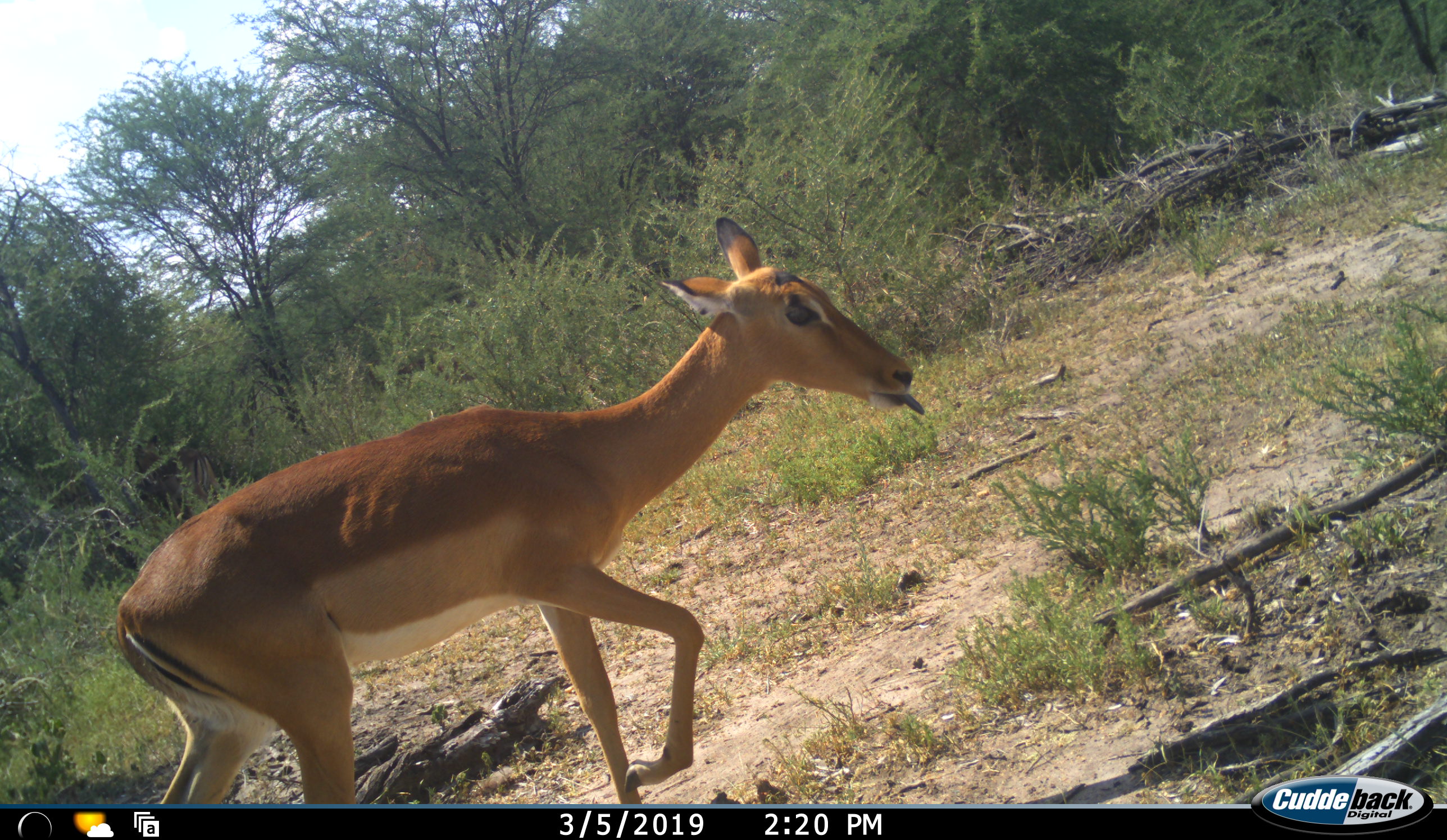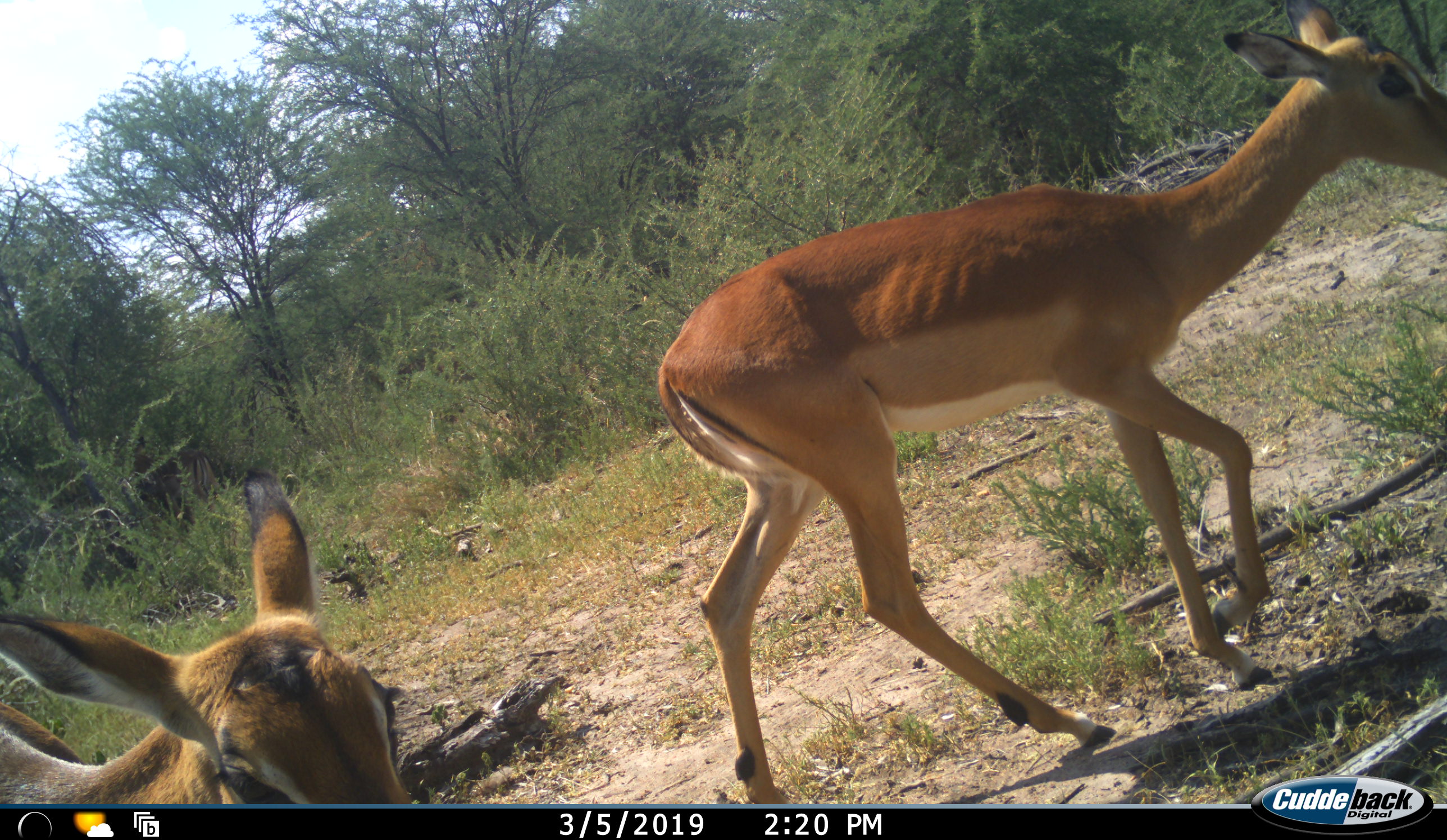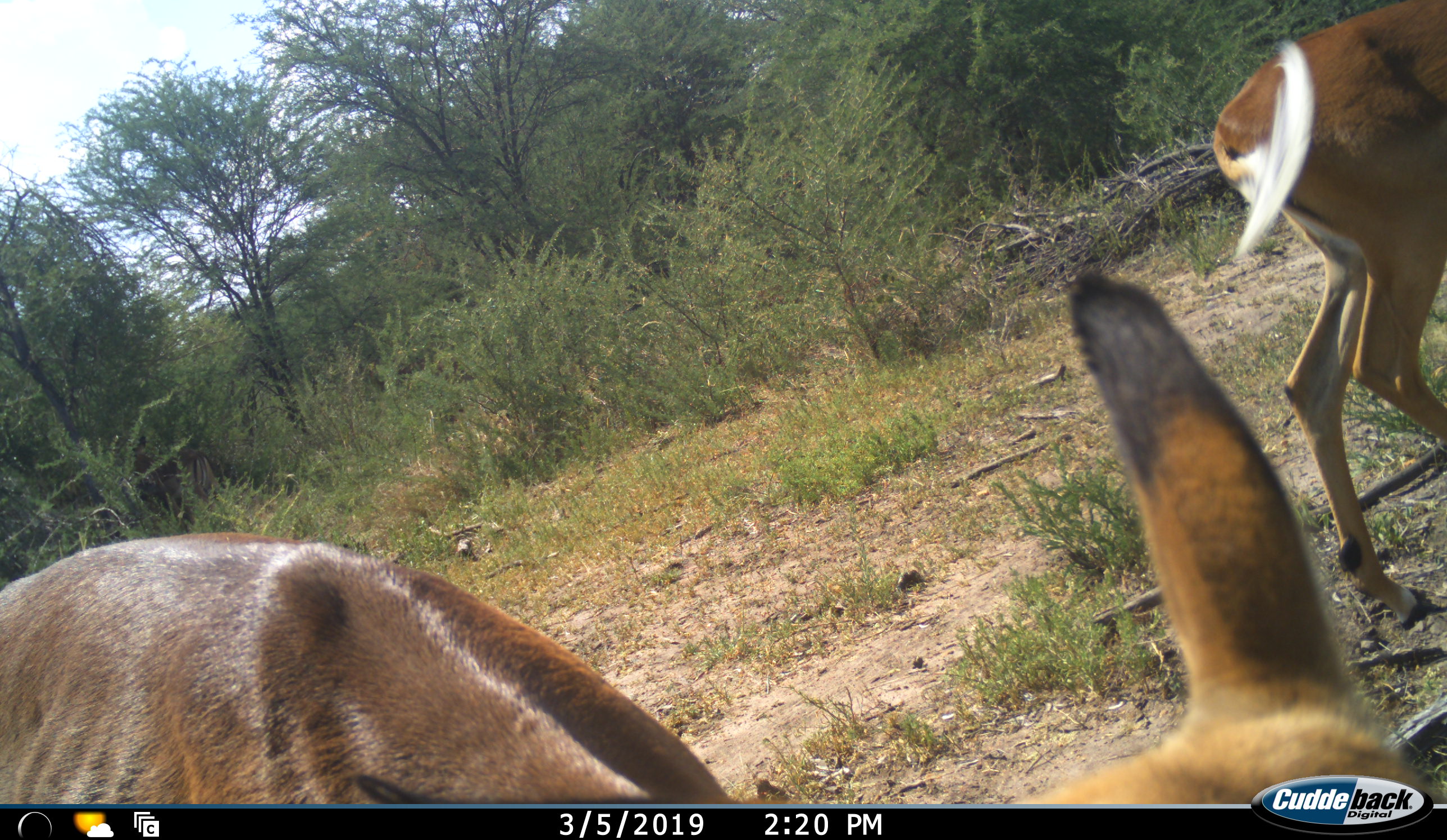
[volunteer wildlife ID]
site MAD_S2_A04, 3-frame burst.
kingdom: Animalia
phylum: Chordata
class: Mammalia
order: Artiodactyla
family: Bovidae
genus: Aepyceros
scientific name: Aepyceros melampus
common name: impala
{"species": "impala (Aepyceros melampus)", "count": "2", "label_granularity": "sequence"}